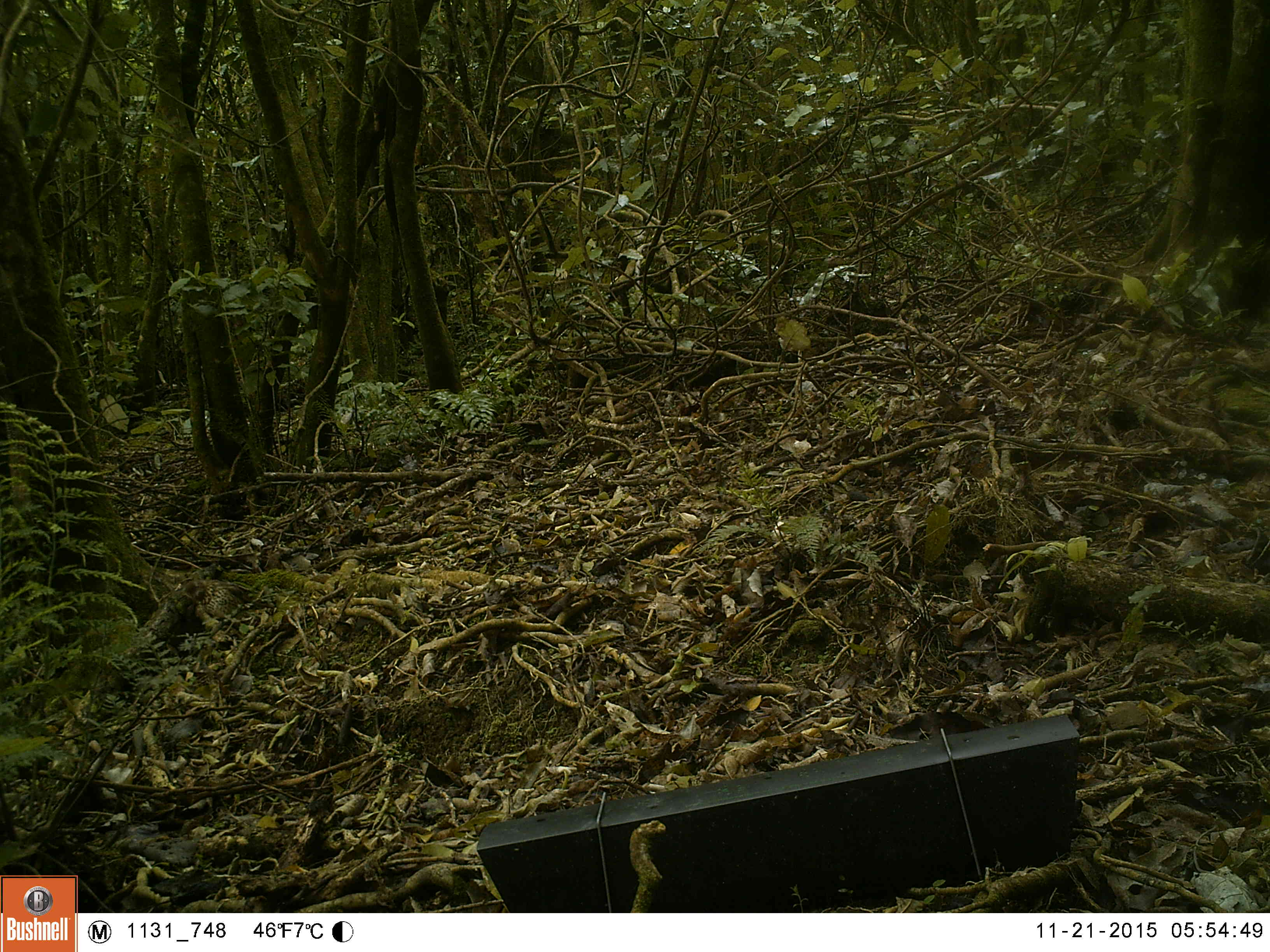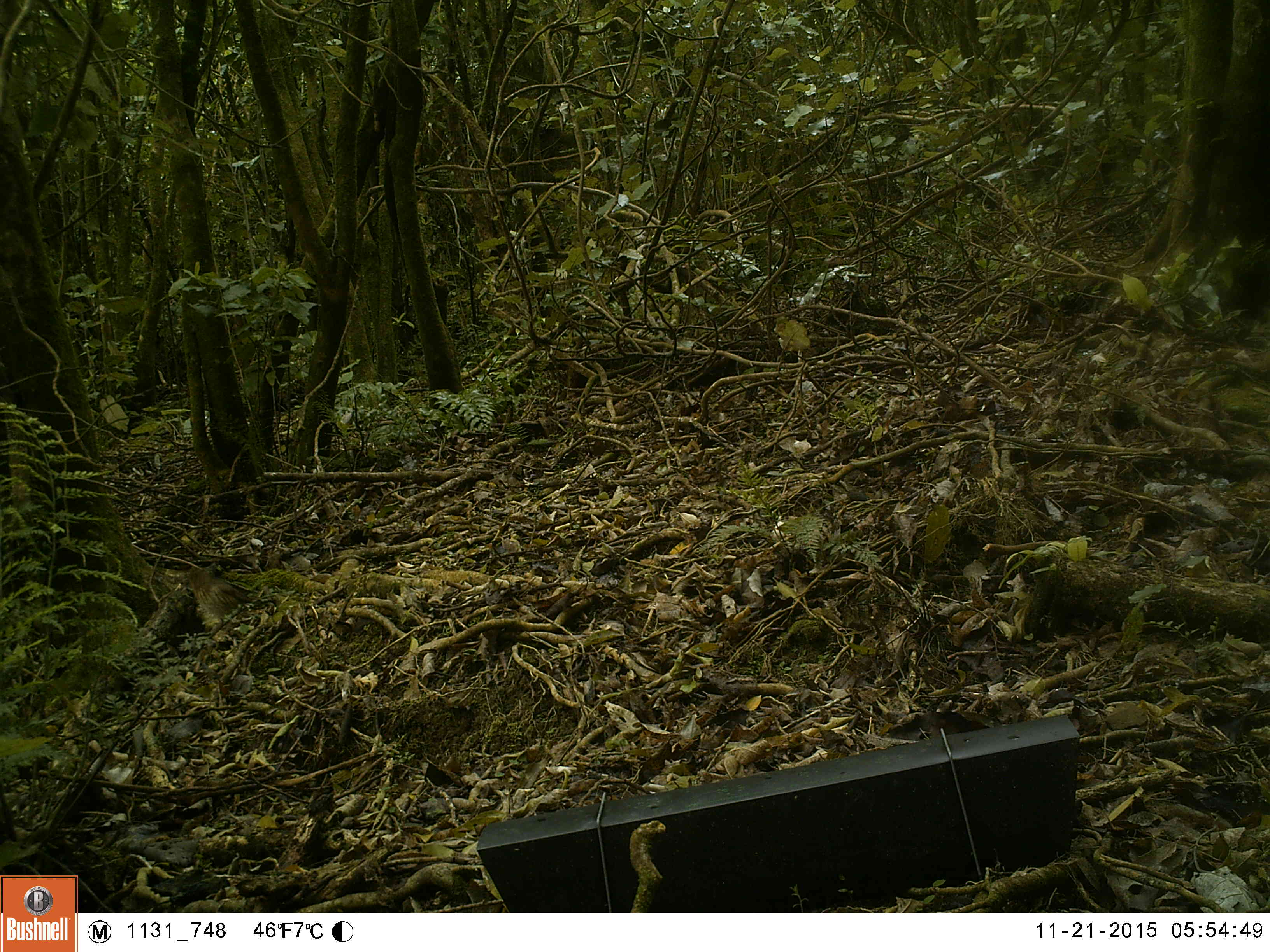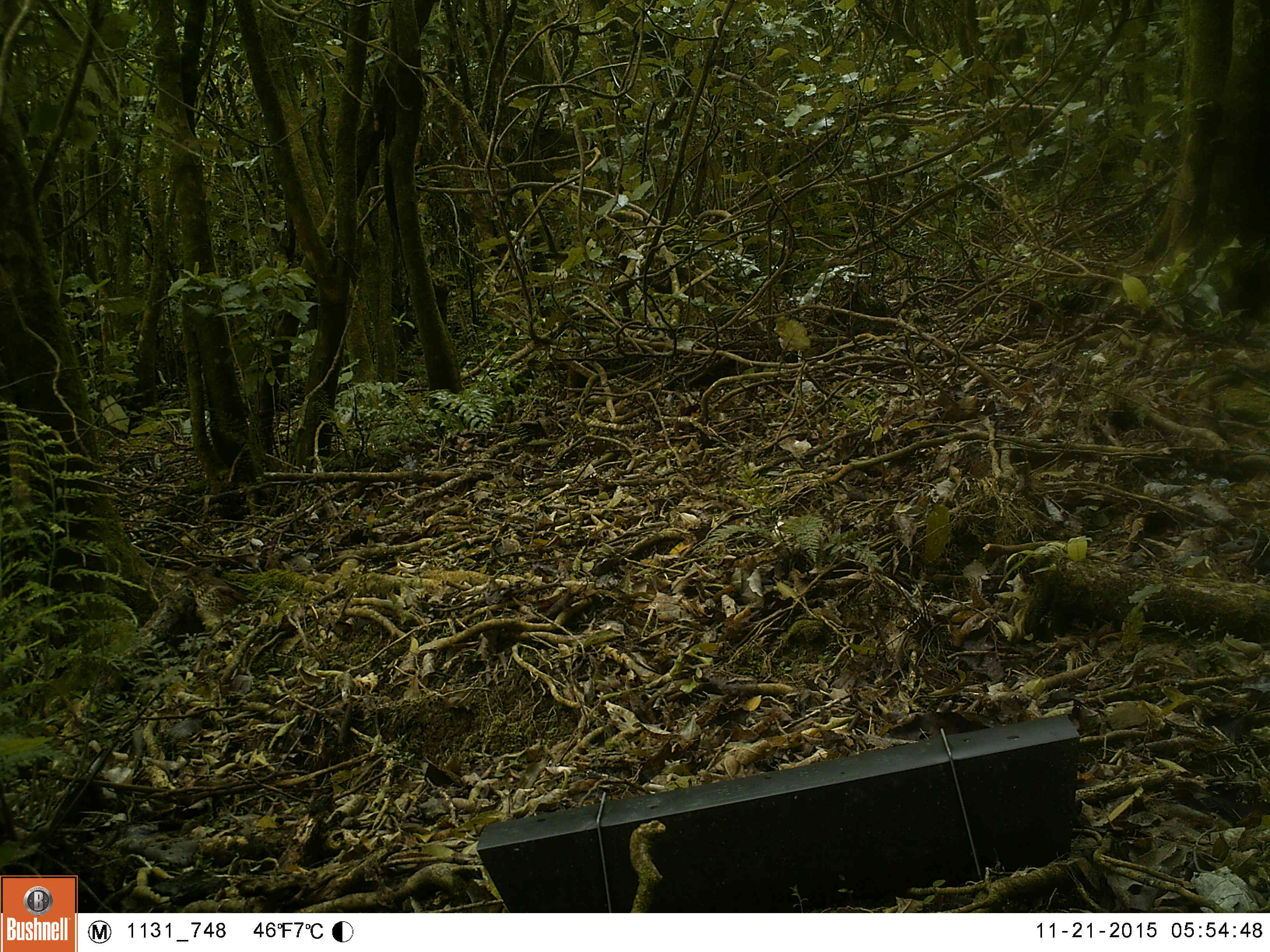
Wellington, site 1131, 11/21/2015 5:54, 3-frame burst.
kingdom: Animalia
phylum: Chordata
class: Aves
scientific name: Aves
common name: bird